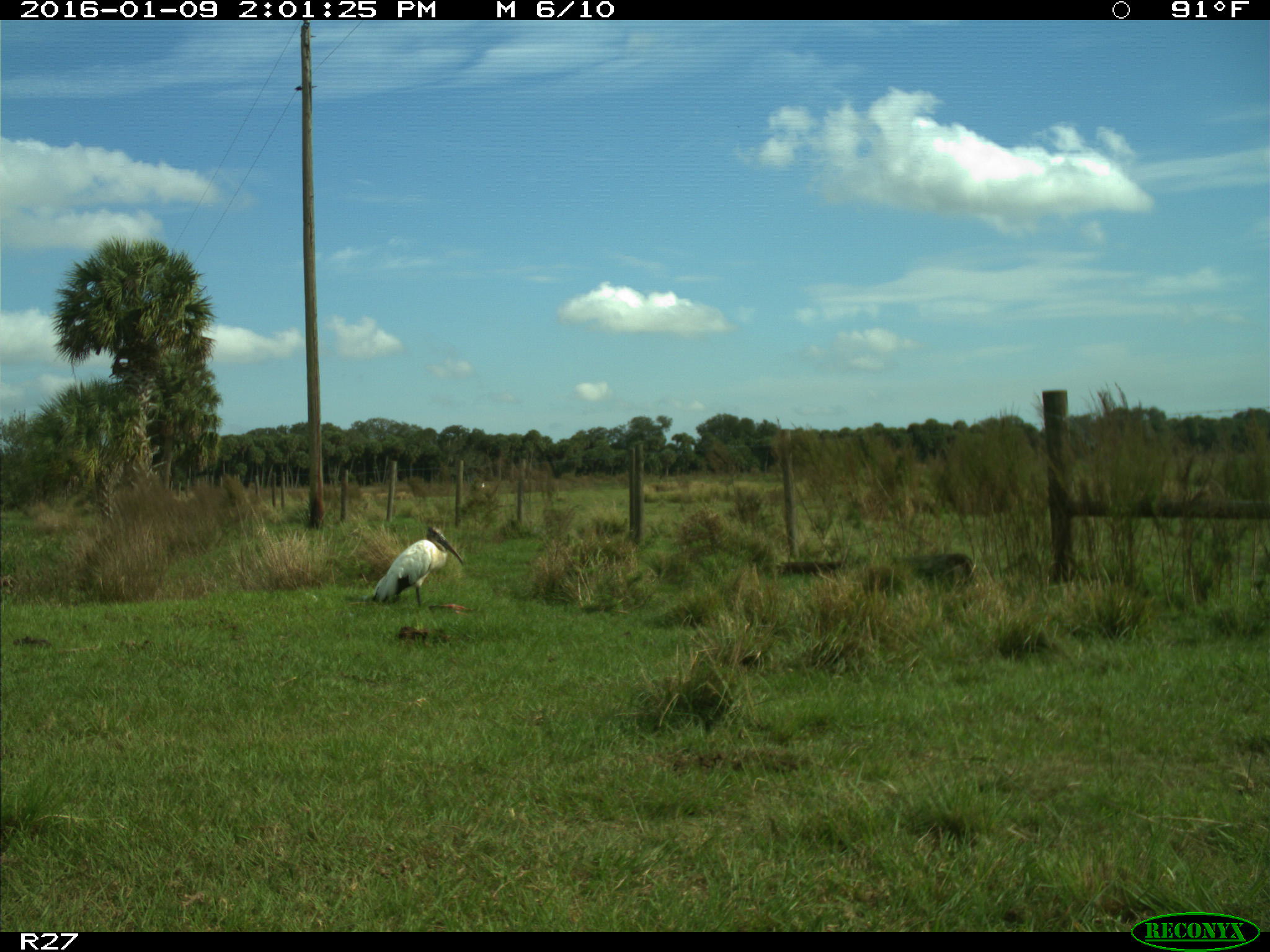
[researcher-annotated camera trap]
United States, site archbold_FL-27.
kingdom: Animalia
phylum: Chordata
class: Aves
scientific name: Aves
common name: birds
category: unidentified bird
Unidentified bird (birds) (Aves).